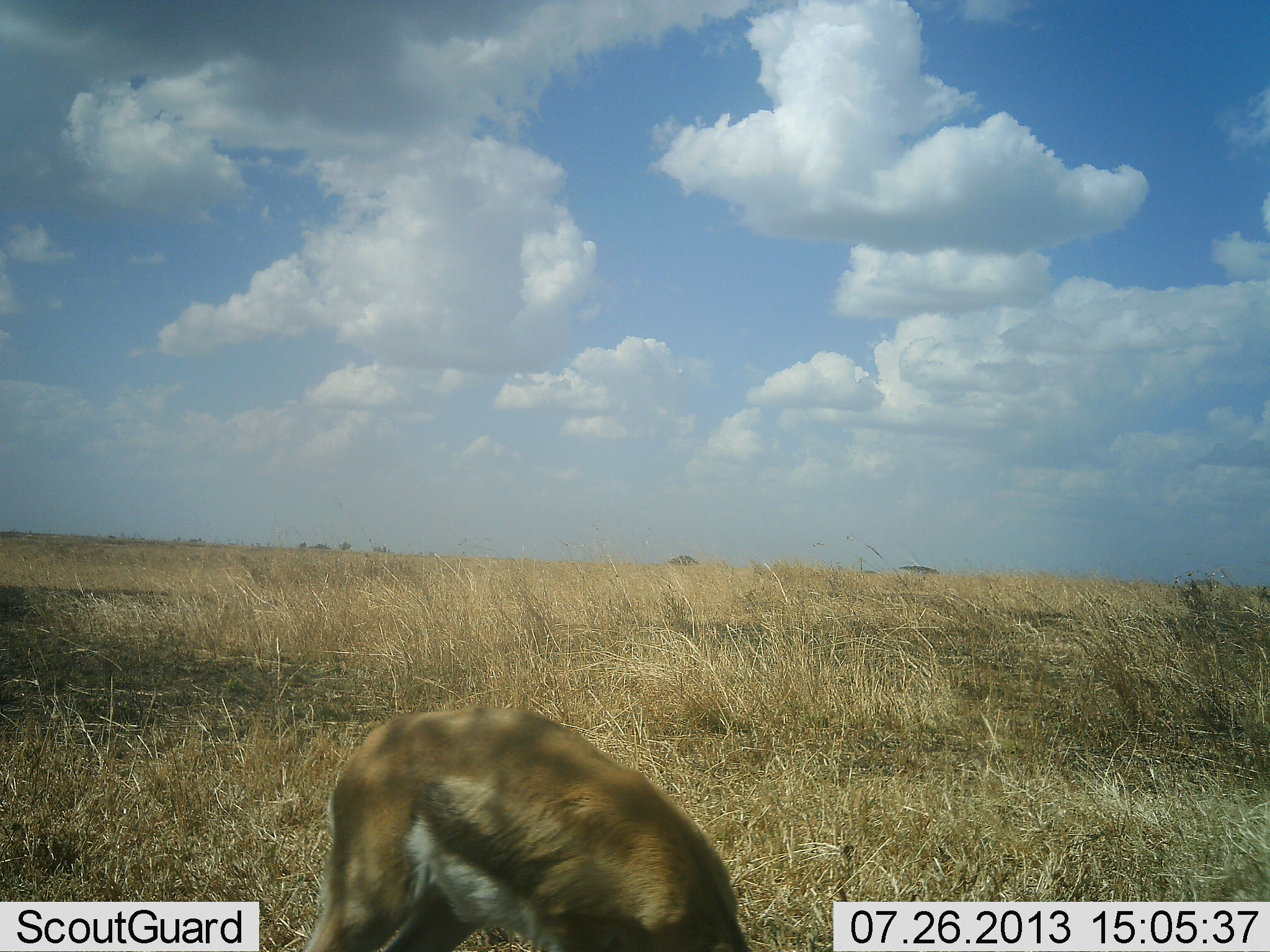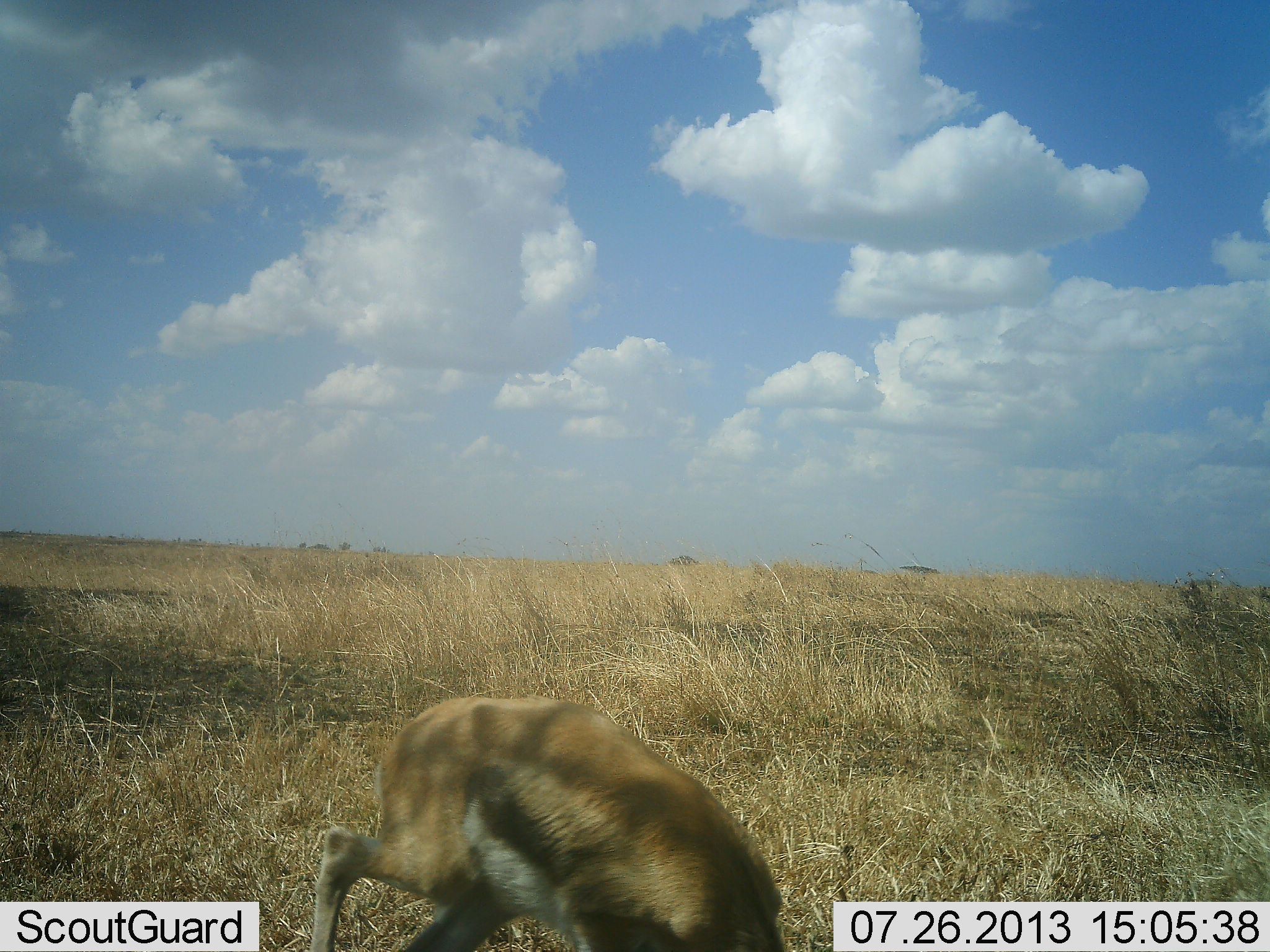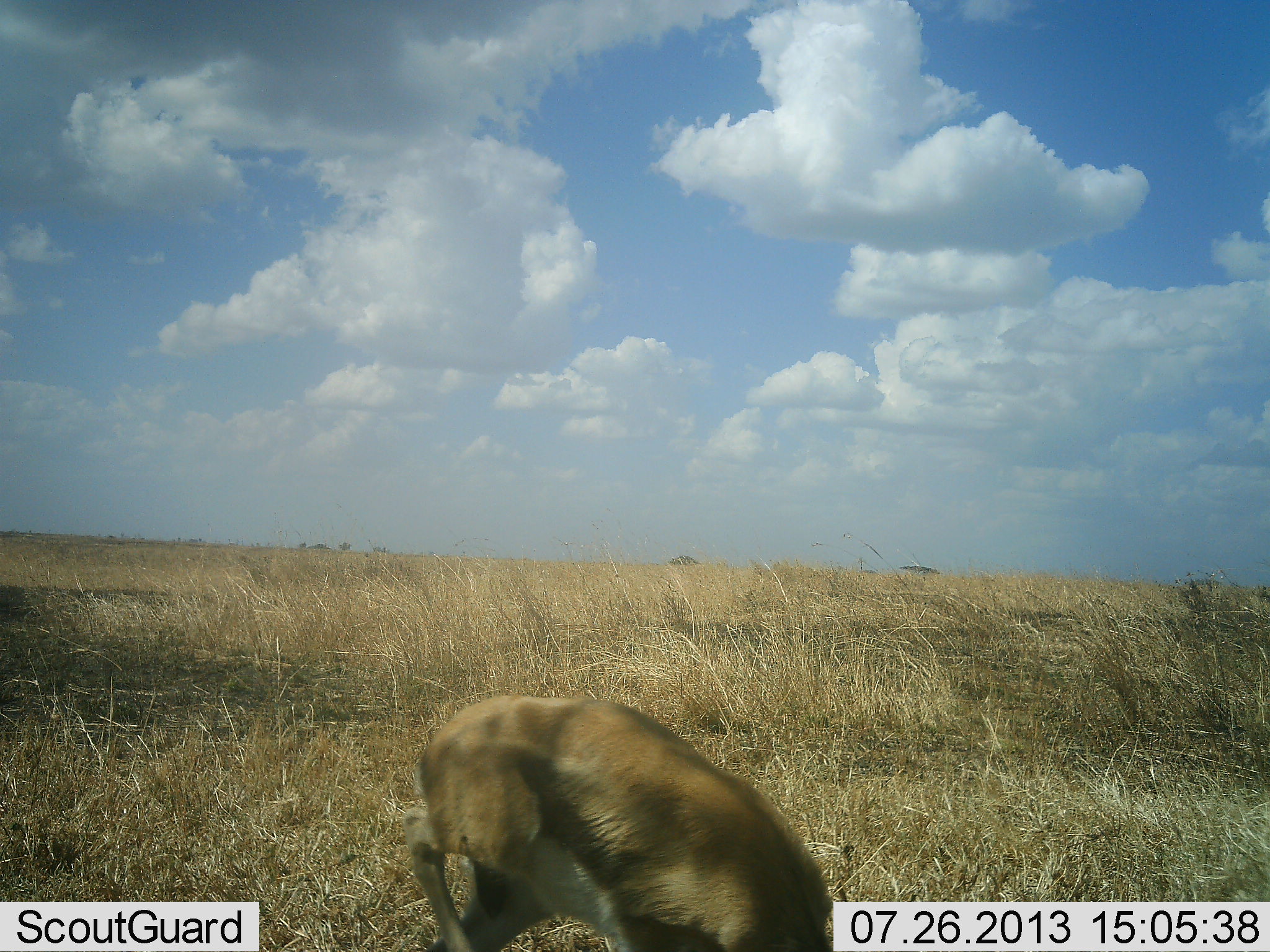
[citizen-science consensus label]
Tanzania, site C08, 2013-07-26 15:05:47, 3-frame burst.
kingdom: Animalia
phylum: Chordata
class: Mammalia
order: Artiodactyla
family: Bovidae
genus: Eudorcas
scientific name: Eudorcas thomsonii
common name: thomson's gazelle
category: gazellethomsons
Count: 1.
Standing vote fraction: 27%.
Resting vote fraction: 0%.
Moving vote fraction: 33%.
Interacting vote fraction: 0%.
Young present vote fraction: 0%.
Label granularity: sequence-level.